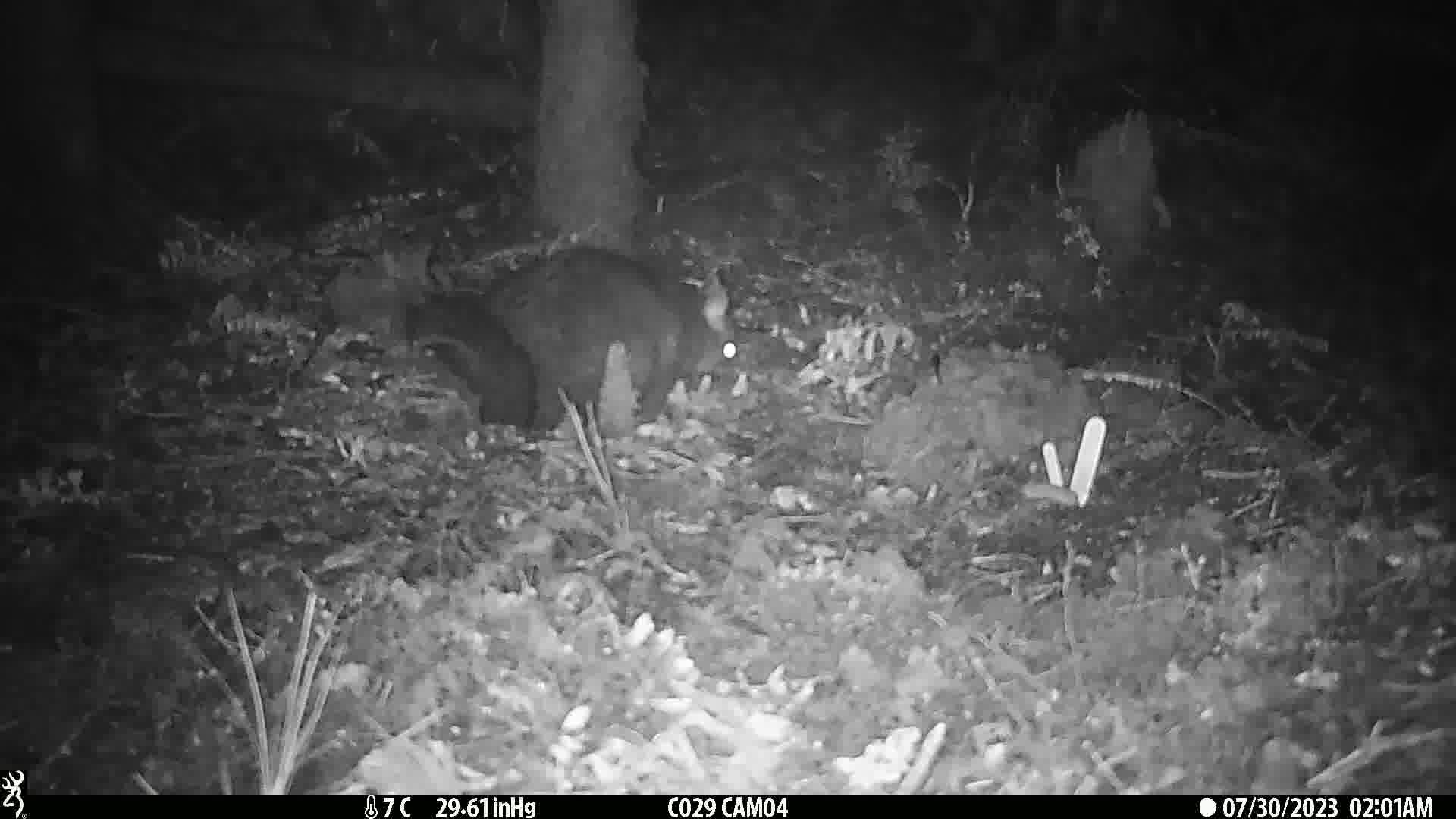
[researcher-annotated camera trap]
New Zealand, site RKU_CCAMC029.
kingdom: Animalia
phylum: Chordata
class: Mammalia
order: Diprotodontia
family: Phalangeridae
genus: Trichosurus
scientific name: Trichosurus vulpecula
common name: common brushtail possum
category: possum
Possum (common brushtail possum) (Trichosurus vulpecula).